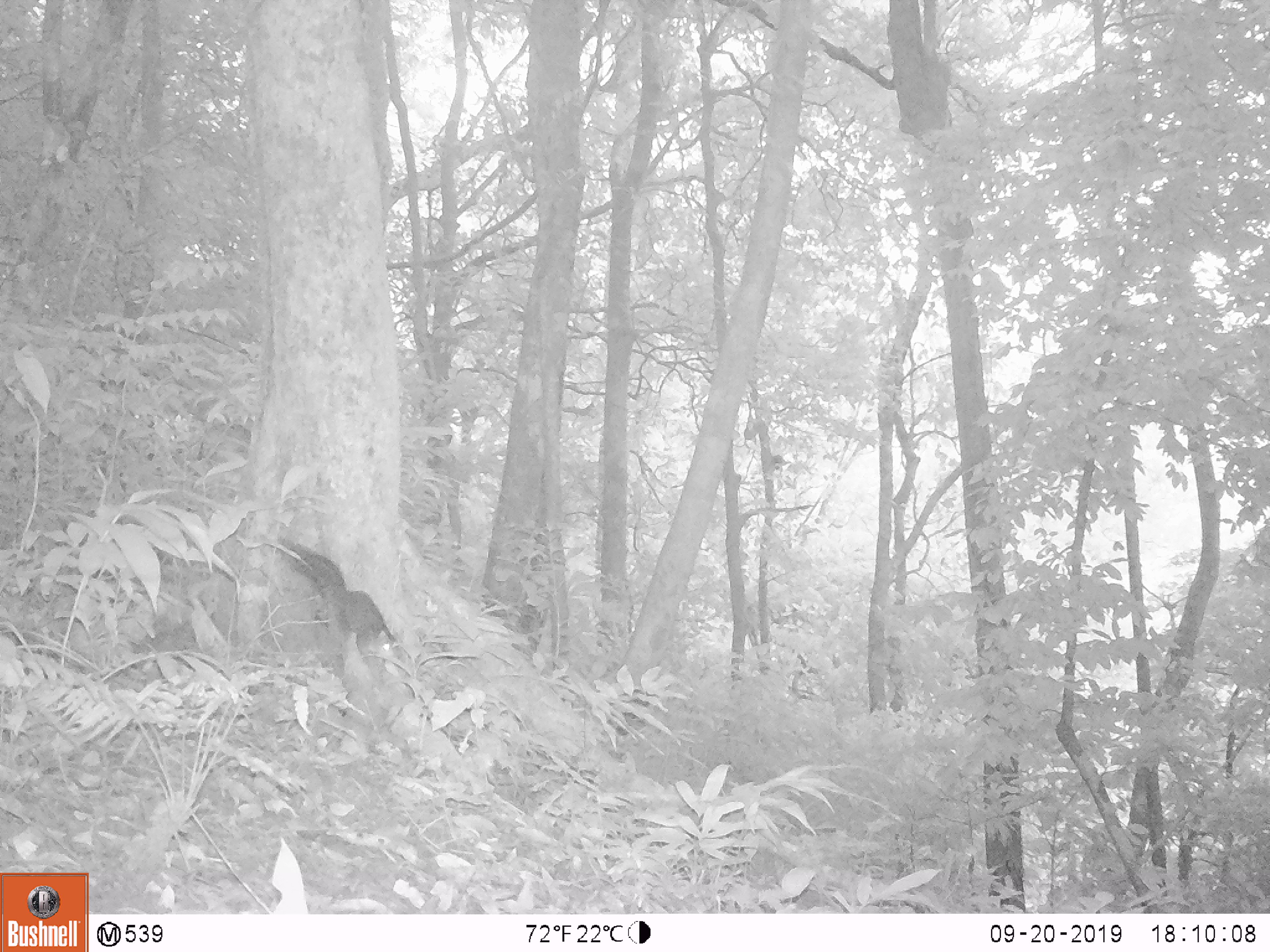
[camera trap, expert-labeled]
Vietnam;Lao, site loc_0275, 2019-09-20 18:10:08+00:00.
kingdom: Animalia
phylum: Chordata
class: Mammalia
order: Rodentia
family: Sciuridae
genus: Sciurus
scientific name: Sciurus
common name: squirrel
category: unidentified squirrel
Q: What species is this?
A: Unidentified squirrel (squirrel) (Sciurus).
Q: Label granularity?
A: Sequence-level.